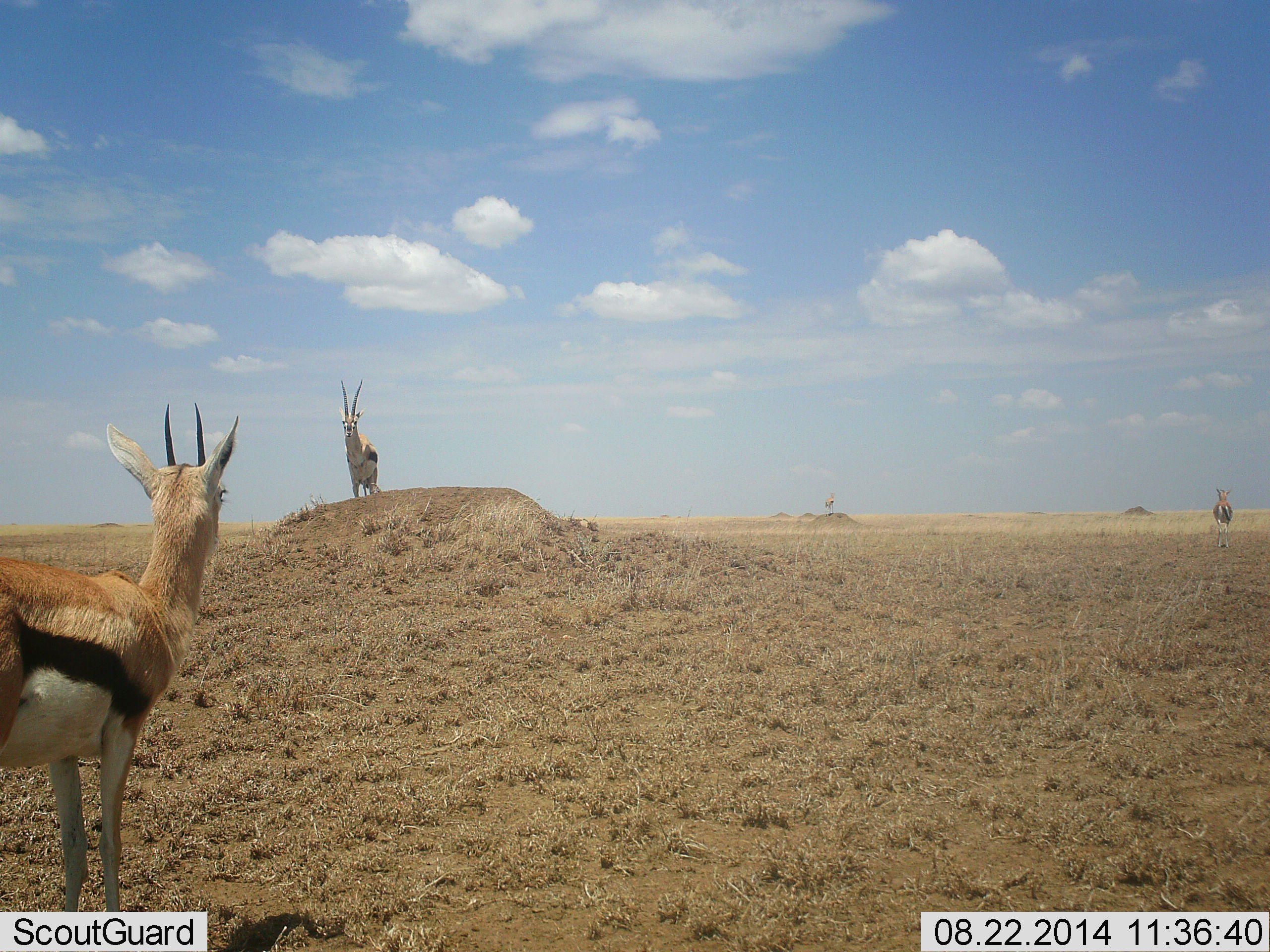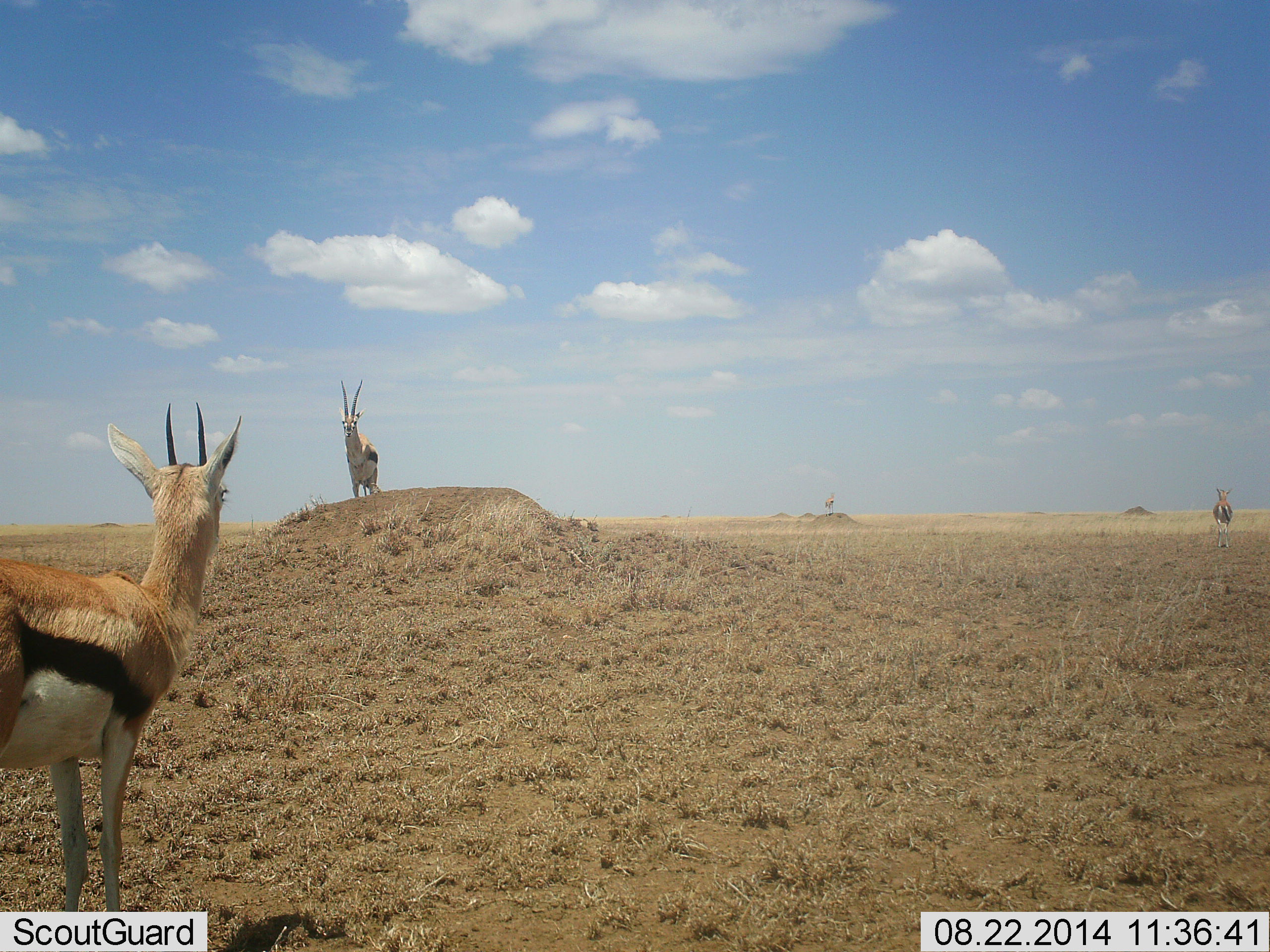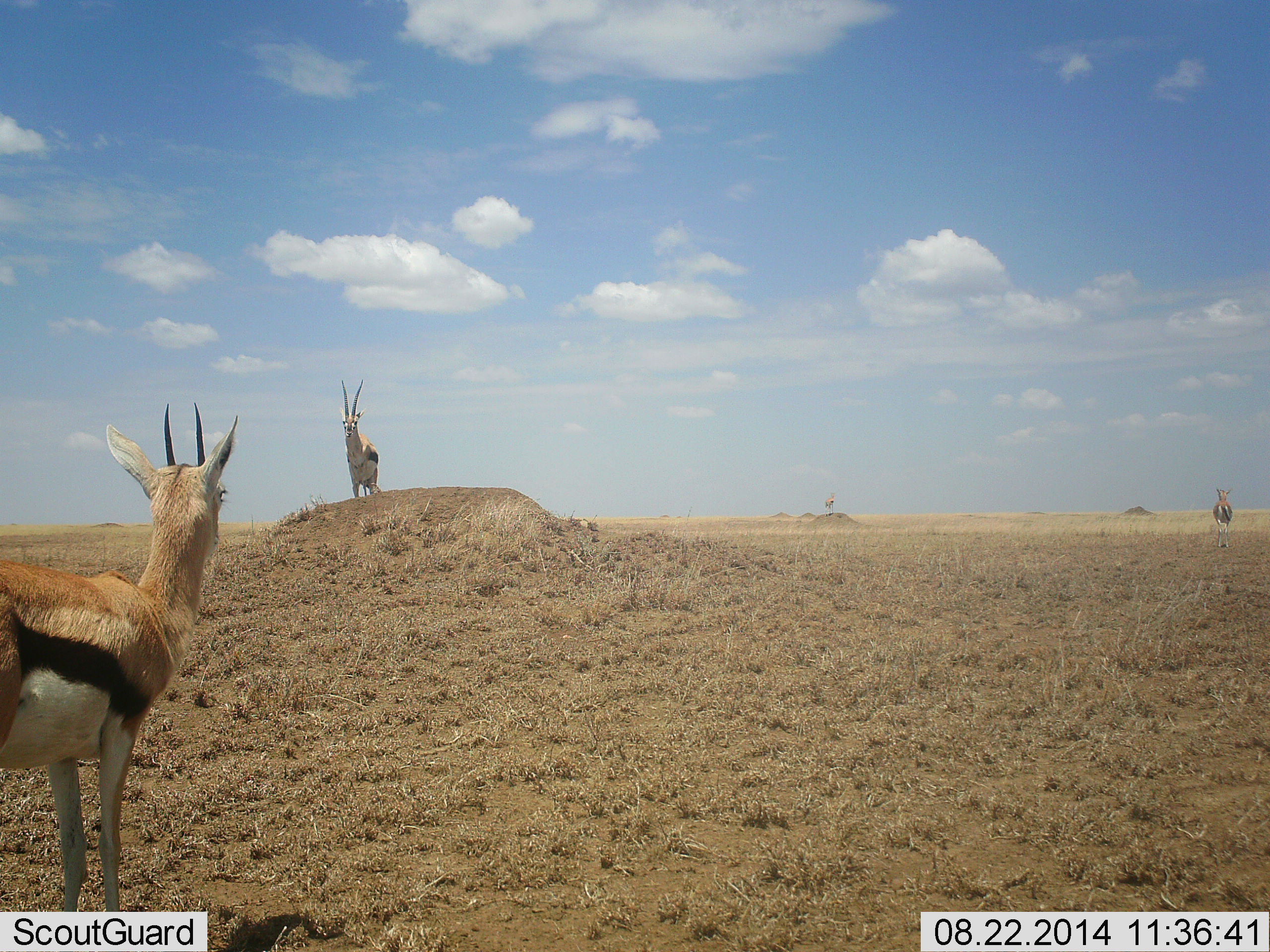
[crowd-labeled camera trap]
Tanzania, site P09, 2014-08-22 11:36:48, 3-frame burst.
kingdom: Animalia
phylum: Chordata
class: Mammalia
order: Artiodactyla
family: Bovidae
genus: Eudorcas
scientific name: Eudorcas thomsonii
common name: thomson's gazelle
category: gazellethomsons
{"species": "gazellethomsons (thomson's gazelle) (Eudorcas thomsonii)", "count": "3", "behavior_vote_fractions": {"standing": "100%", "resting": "0%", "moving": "0%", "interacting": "20%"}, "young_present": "0%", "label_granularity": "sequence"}